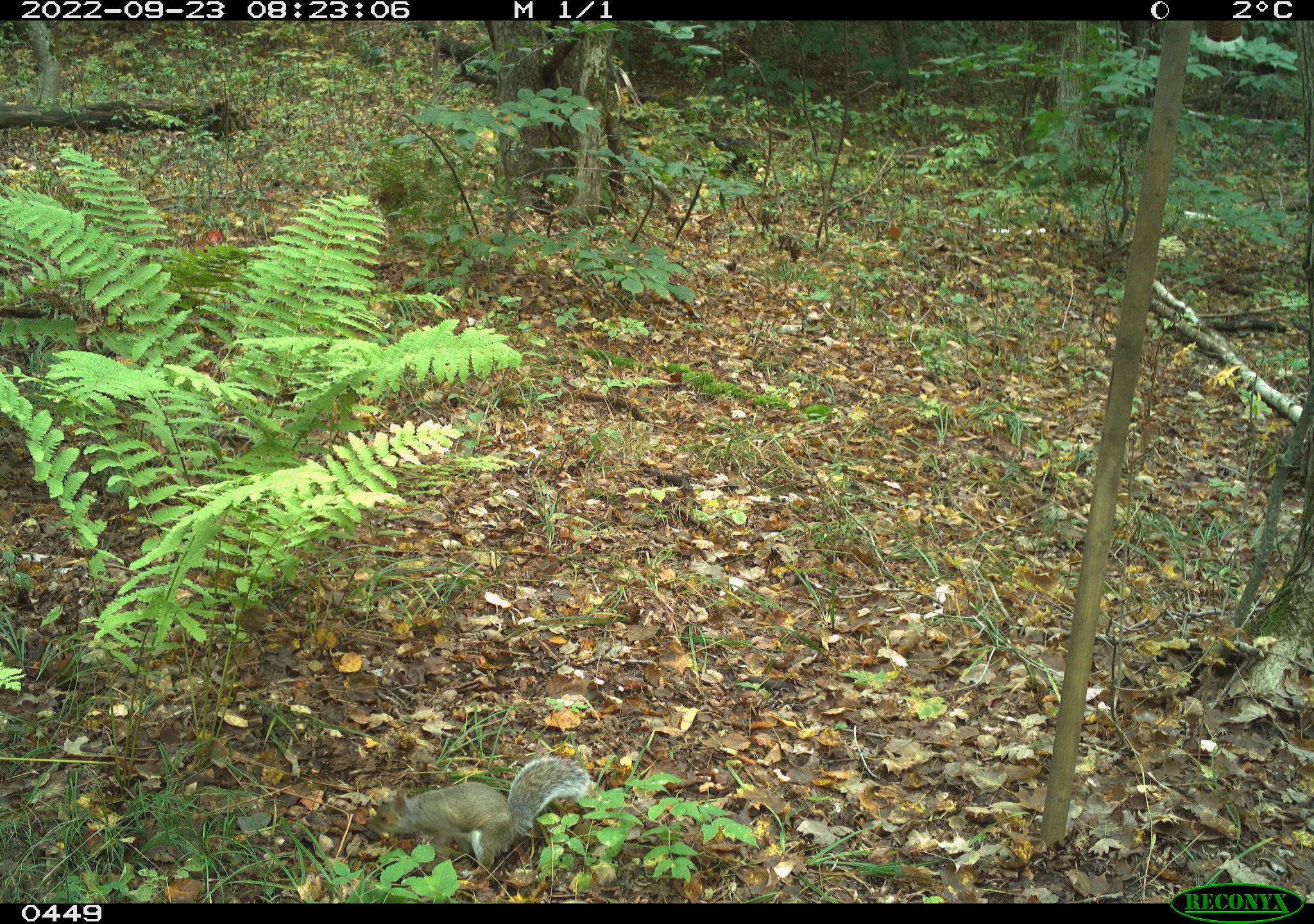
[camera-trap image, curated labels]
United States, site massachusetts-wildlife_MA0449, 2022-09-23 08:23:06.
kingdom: Animalia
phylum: Chordata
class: Mammalia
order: Rodentia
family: Sciuridae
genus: Sciurus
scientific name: Sciurus carolinensis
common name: gray squirrel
Gray squirrel (Sciurus carolinensis).